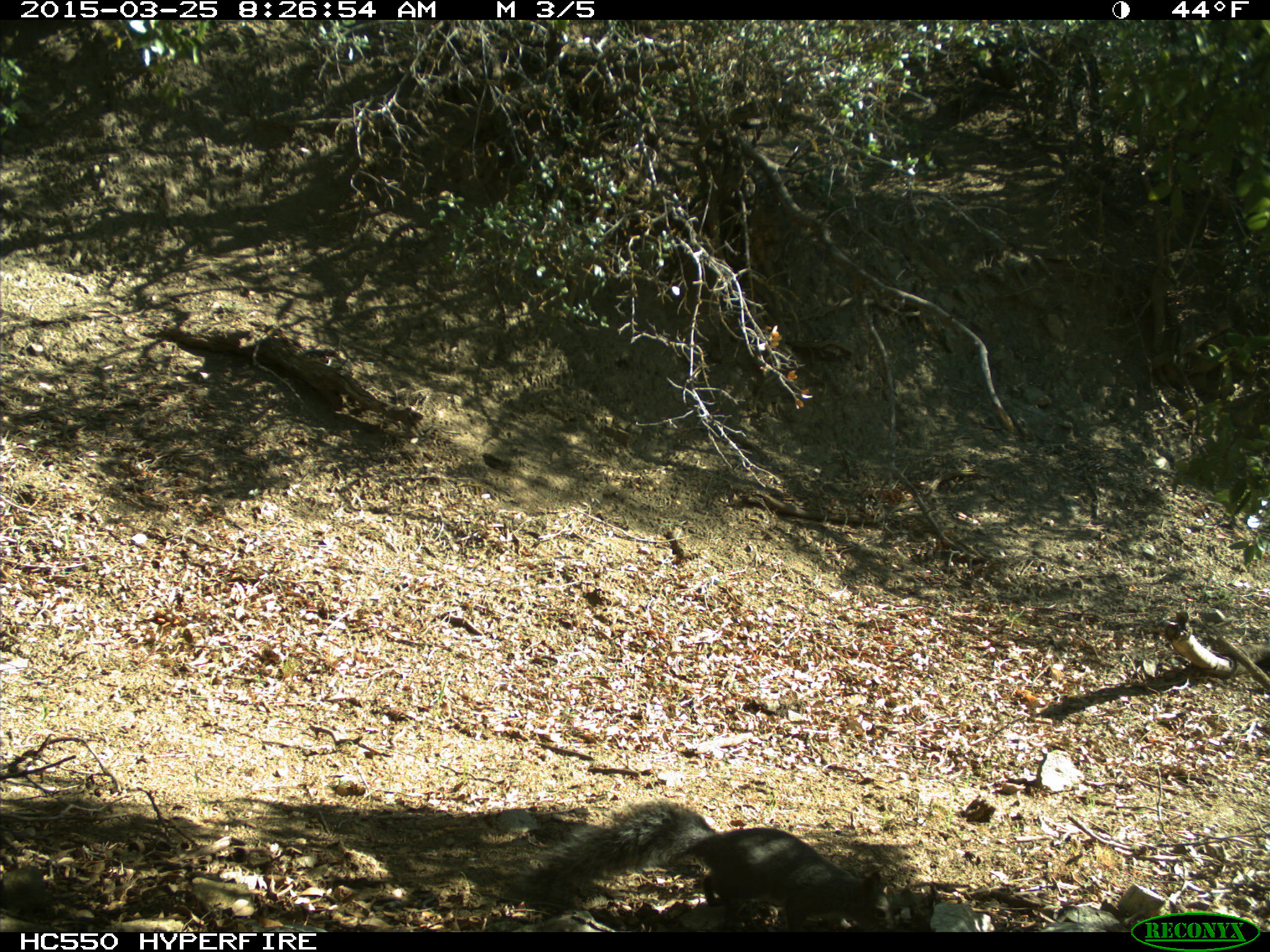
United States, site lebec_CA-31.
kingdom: Animalia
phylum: Chordata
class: Mammalia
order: Rodentia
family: Sciuridae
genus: Sciurus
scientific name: Sciurus carolinensis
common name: eastern gray squirrel